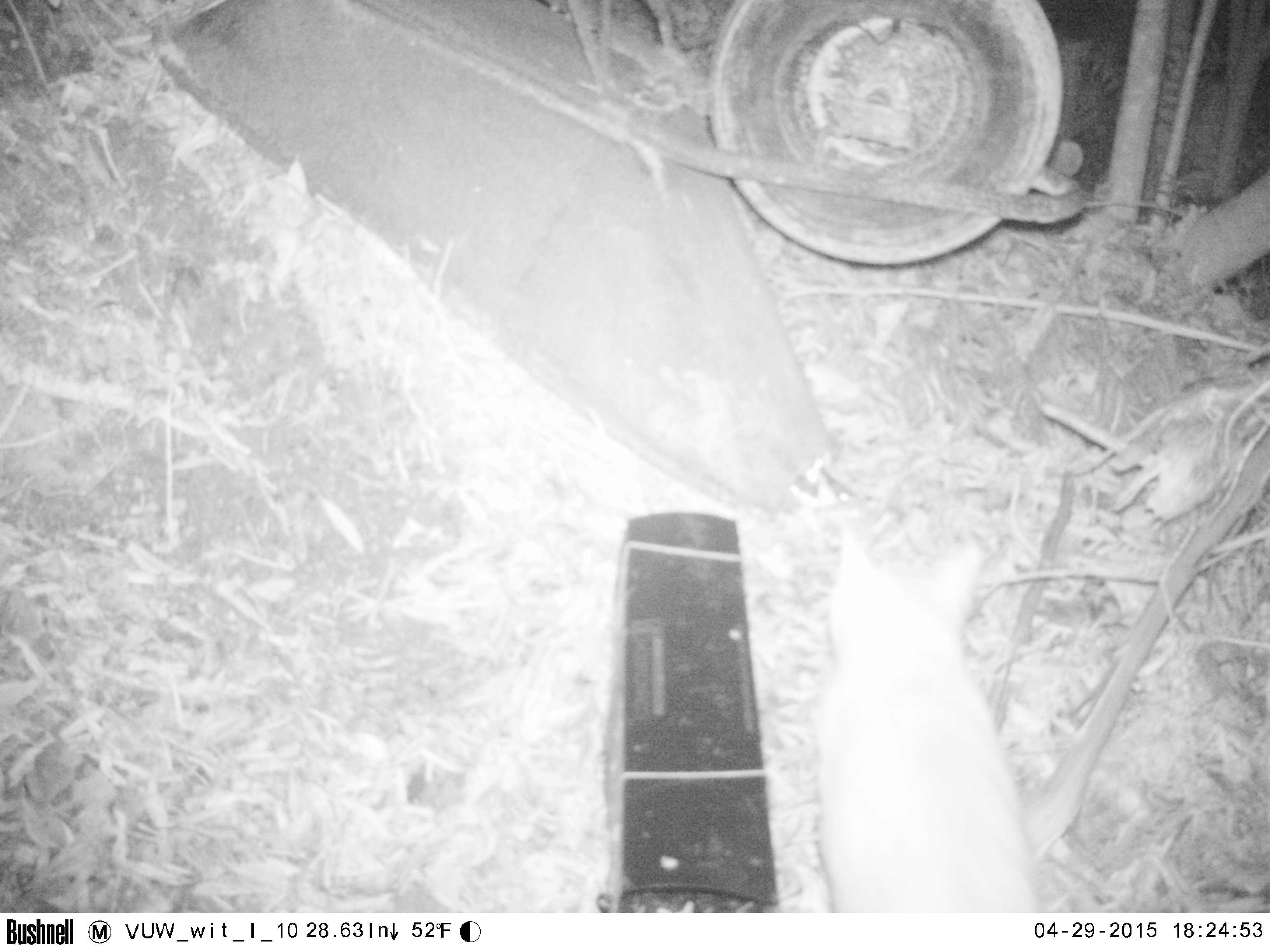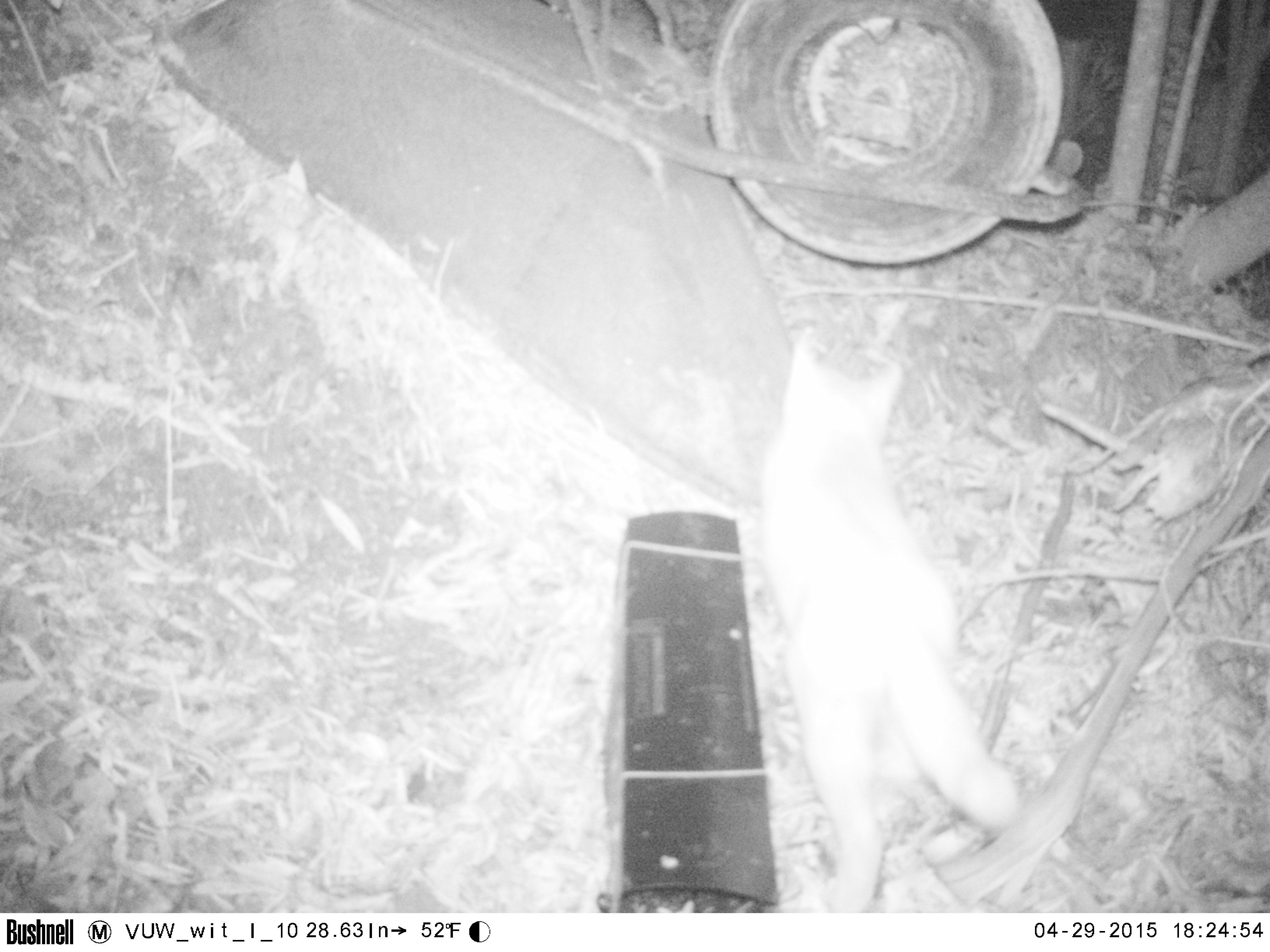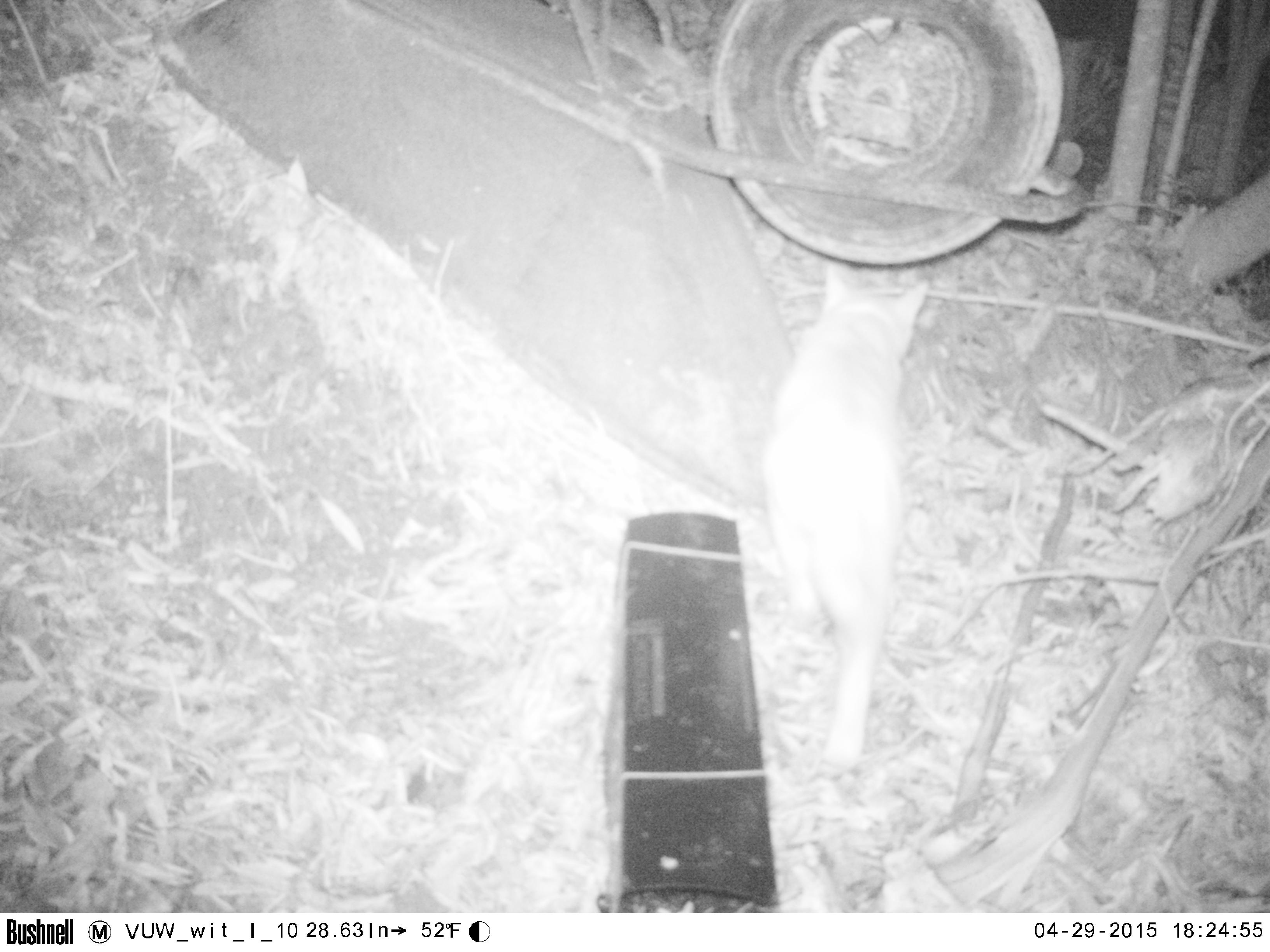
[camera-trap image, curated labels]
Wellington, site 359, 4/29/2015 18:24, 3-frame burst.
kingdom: Animalia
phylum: Chordata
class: Mammalia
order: Carnivora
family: Felidae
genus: Felis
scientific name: Felis catus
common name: cat